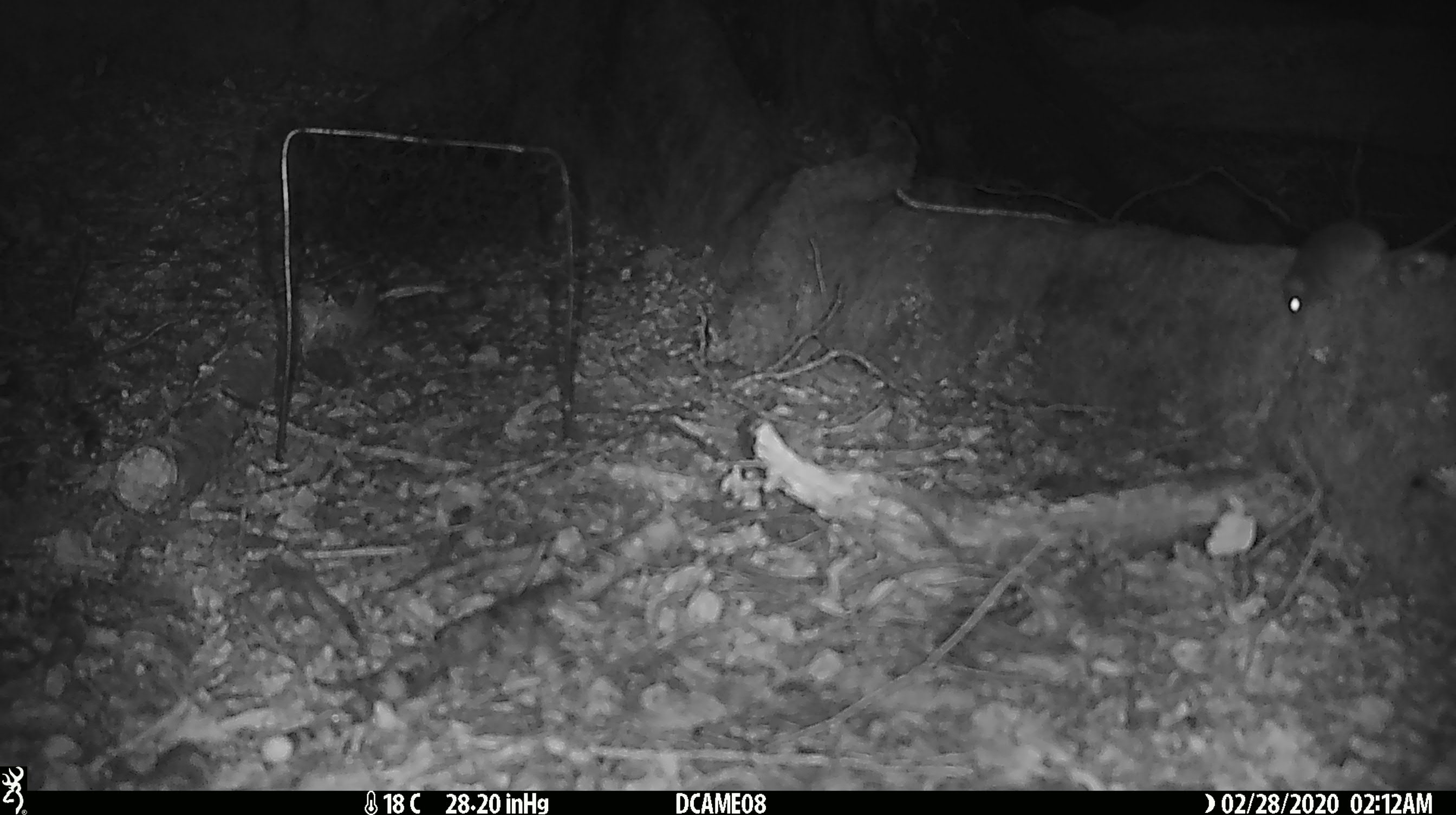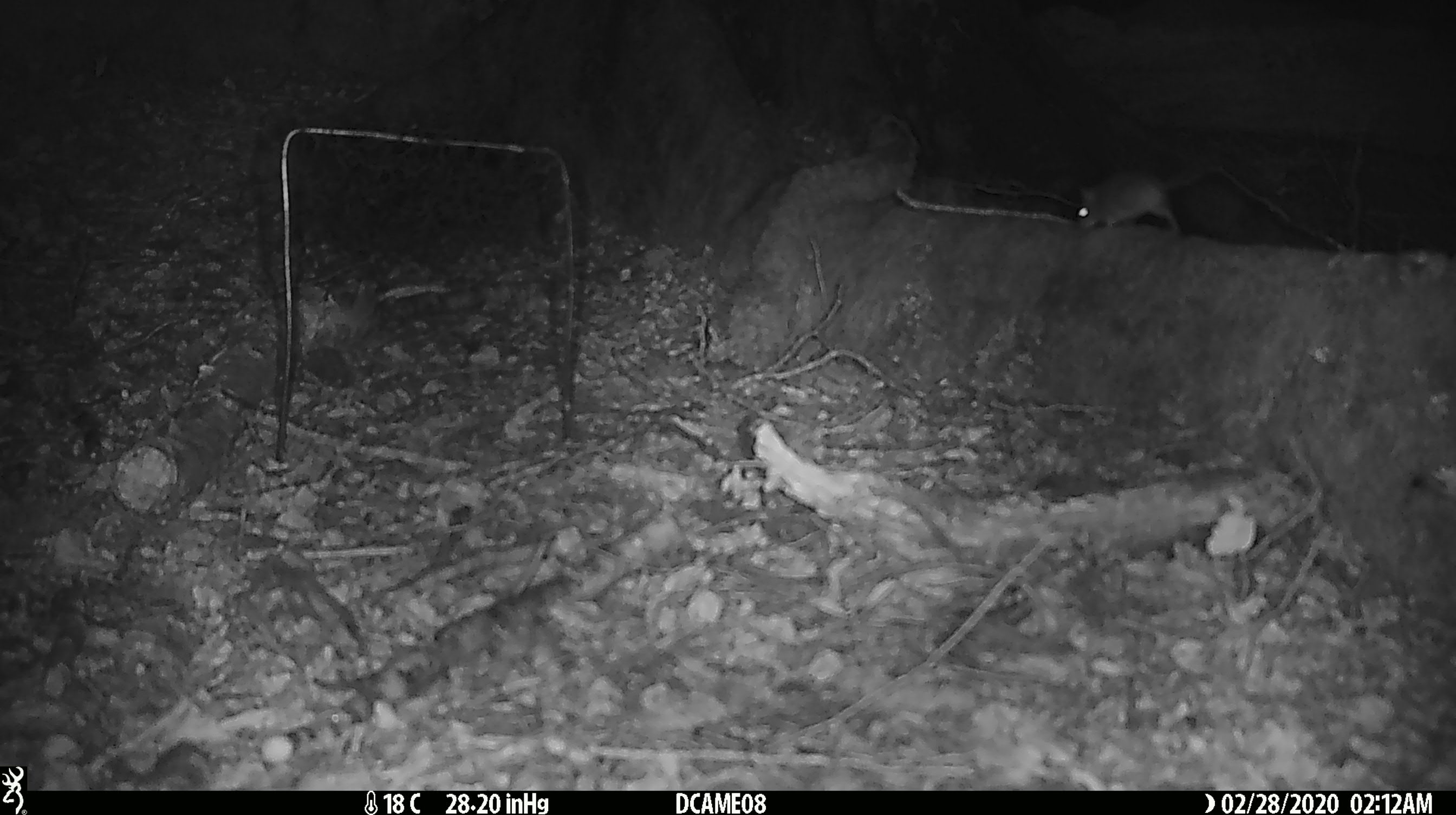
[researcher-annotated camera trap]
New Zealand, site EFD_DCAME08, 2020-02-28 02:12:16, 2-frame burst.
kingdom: Animalia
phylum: Chordata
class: Mammalia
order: Rodentia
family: Muridae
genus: Mus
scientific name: Mus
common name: mouse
Mouse (Mus).